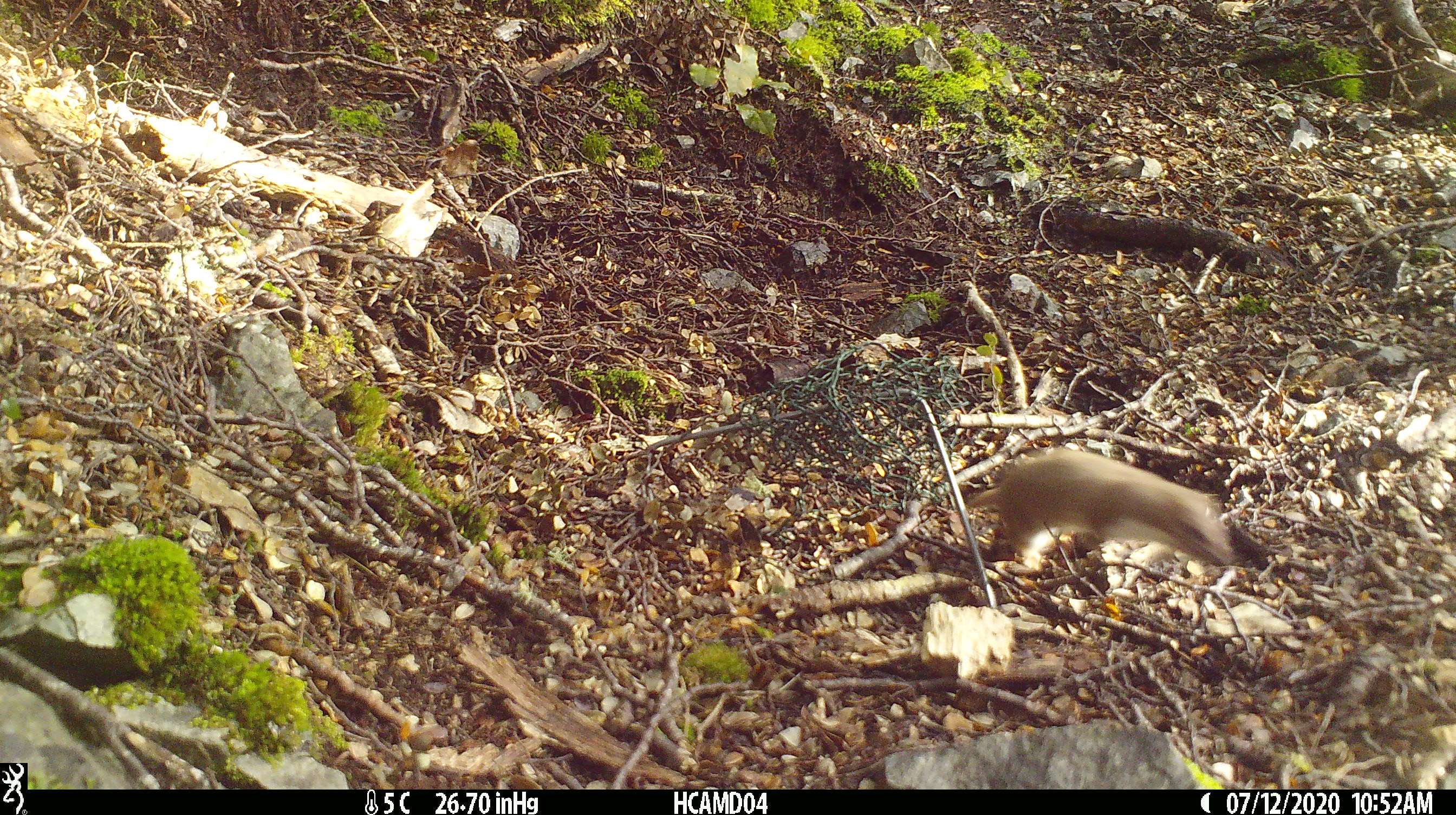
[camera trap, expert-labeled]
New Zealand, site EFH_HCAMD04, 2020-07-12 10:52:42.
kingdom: Animalia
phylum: Chordata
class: Mammalia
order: Carnivora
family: Mustelidae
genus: Mustela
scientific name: Mustela nivalis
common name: least weasel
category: weasel